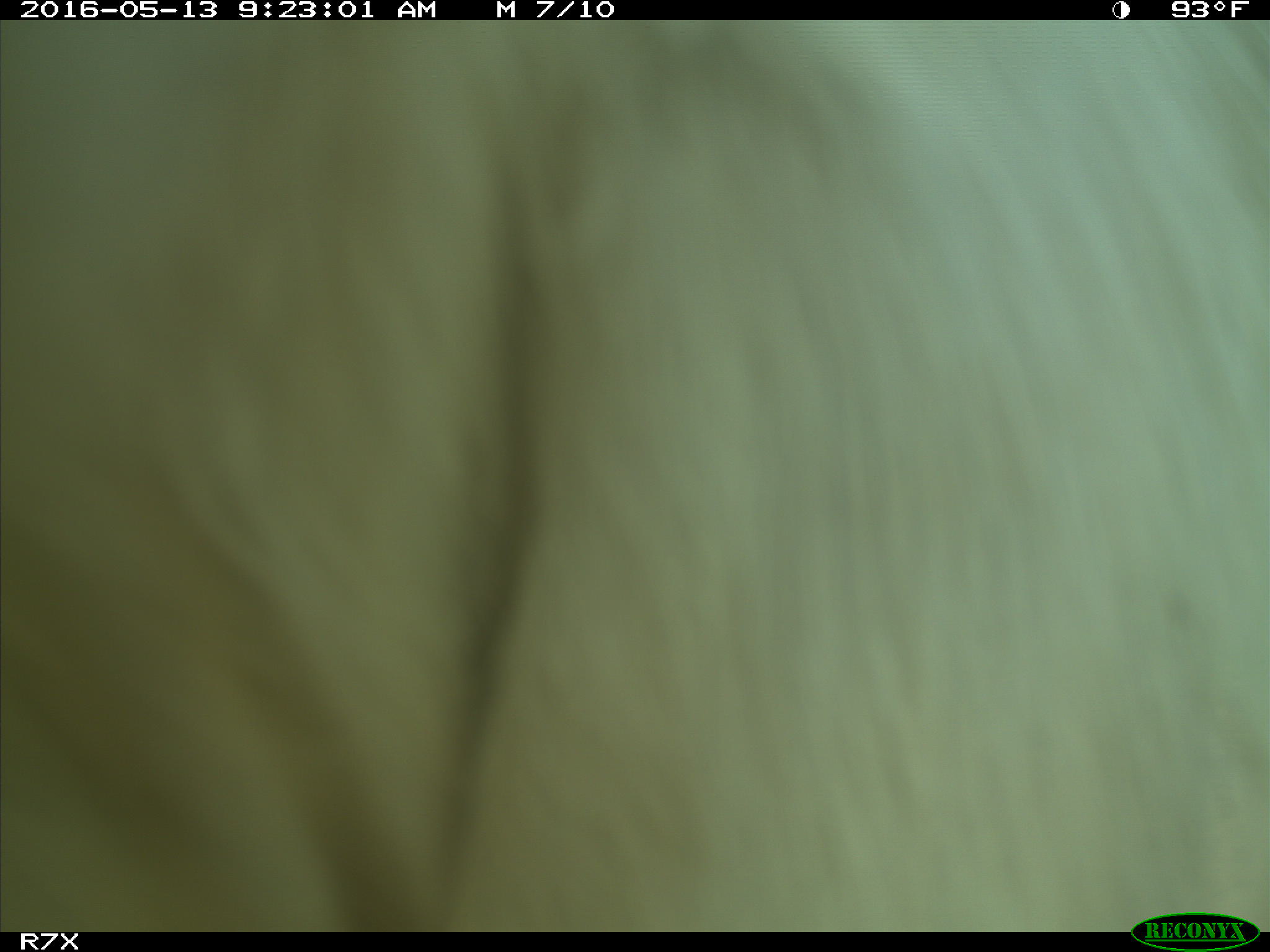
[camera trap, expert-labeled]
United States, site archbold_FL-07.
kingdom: Animalia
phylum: Chordata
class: Mammalia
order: Artiodactyla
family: Bovidae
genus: Bos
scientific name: Bos taurus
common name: domestic cow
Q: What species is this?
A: Bos taurus (domestic cow).